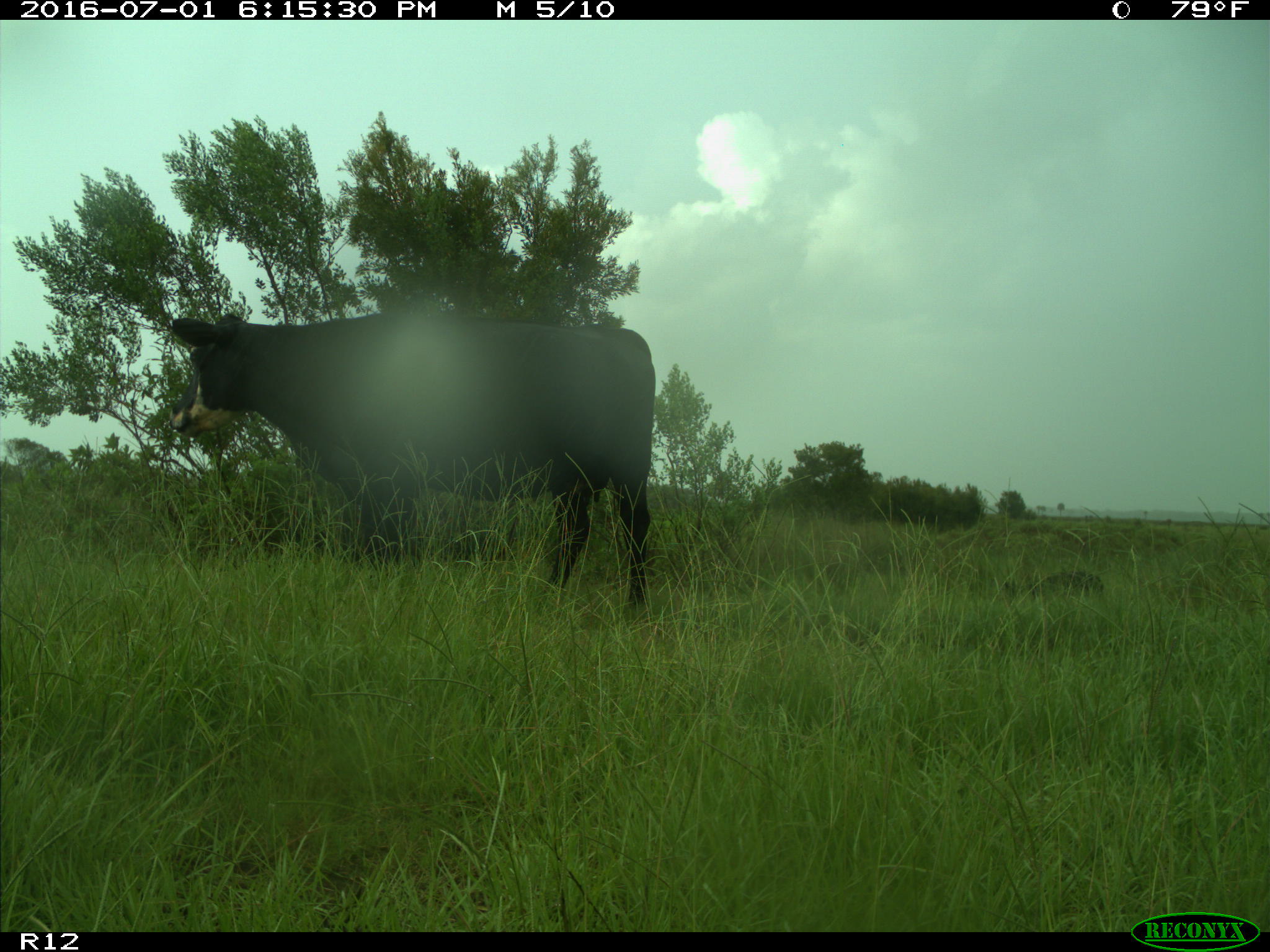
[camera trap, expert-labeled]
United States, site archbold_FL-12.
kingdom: Animalia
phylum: Chordata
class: Mammalia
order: Artiodactyla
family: Bovidae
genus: Bos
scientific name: Bos taurus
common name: domestic cow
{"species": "Bos taurus (domestic cow)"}